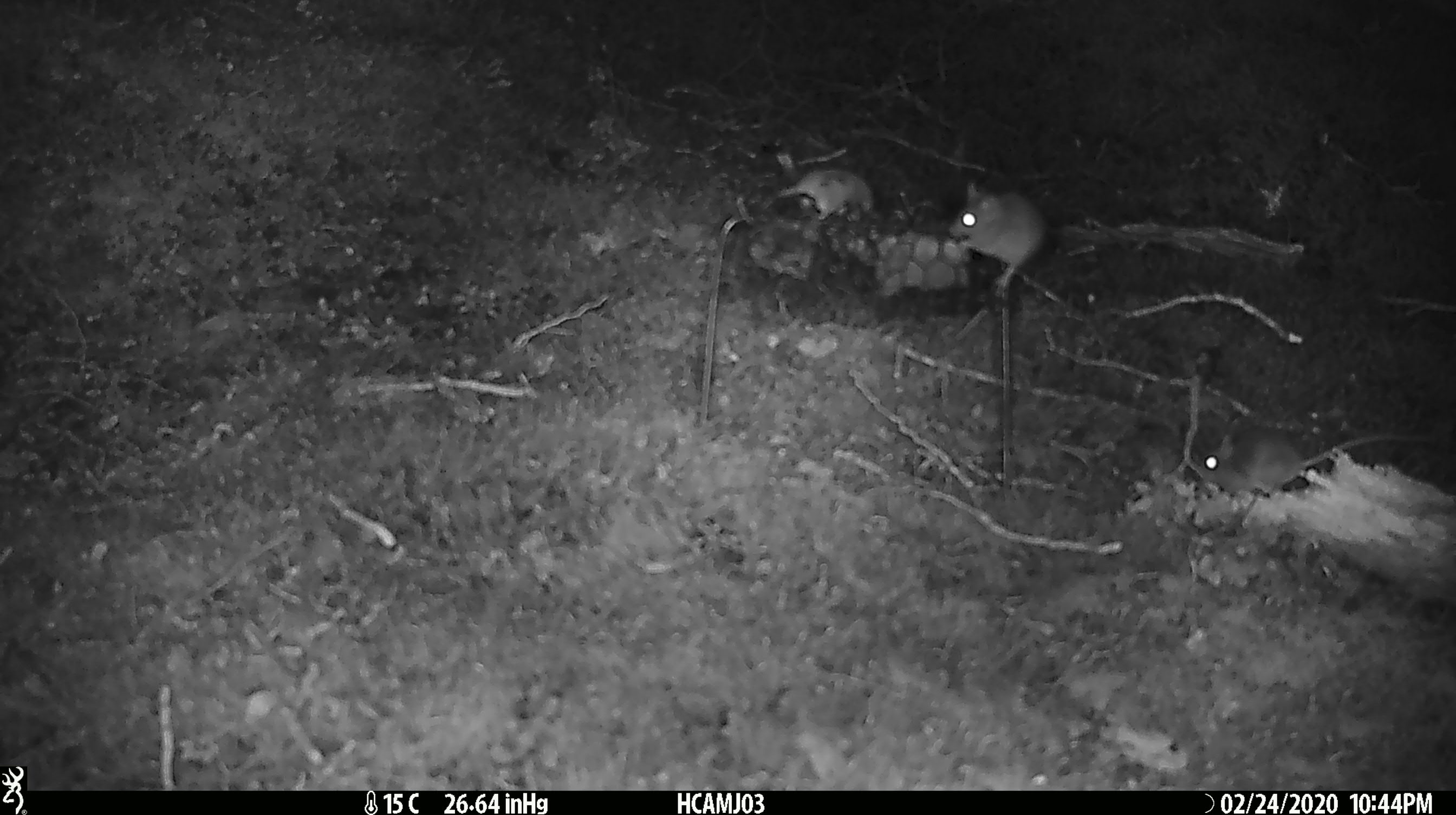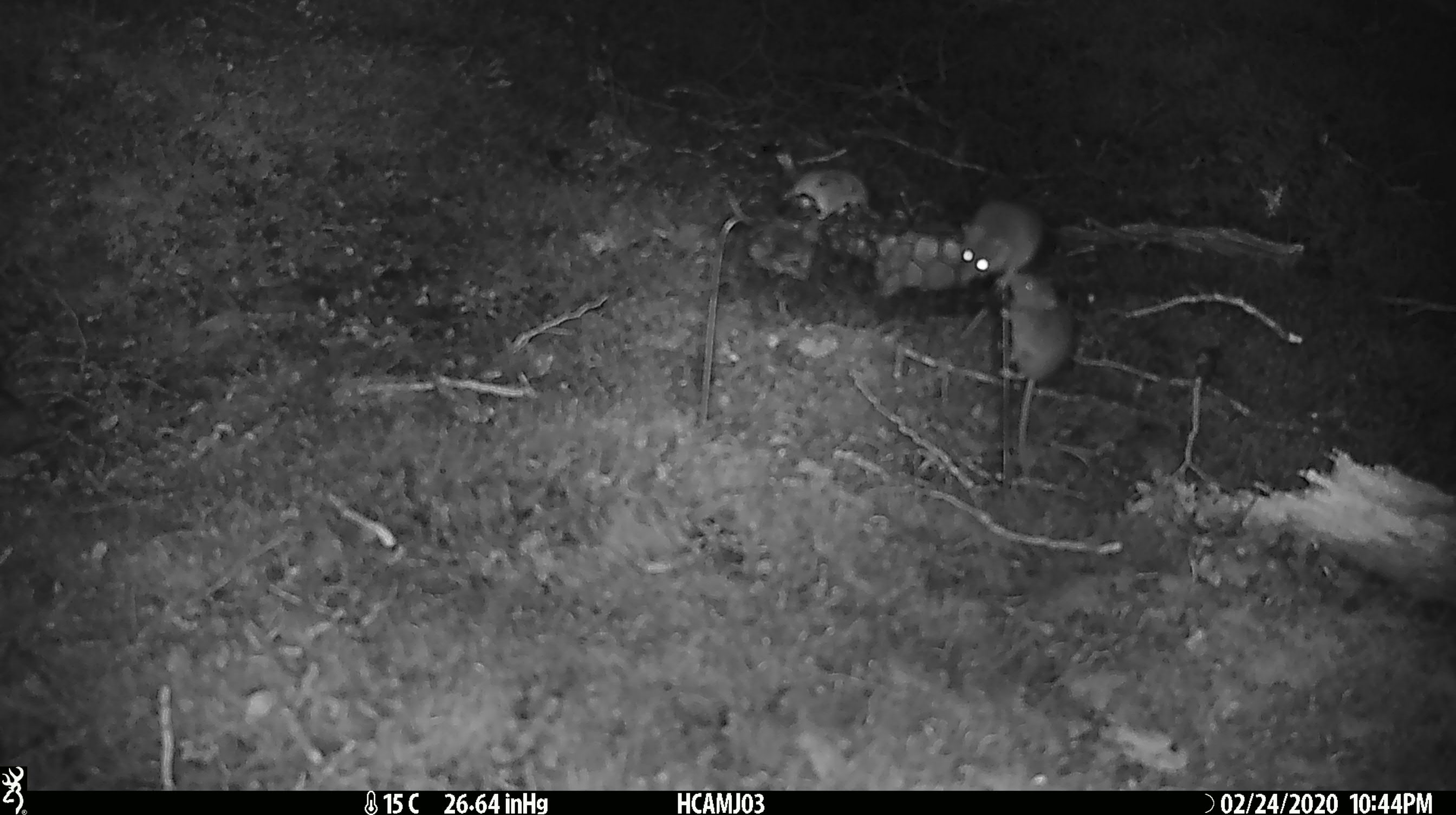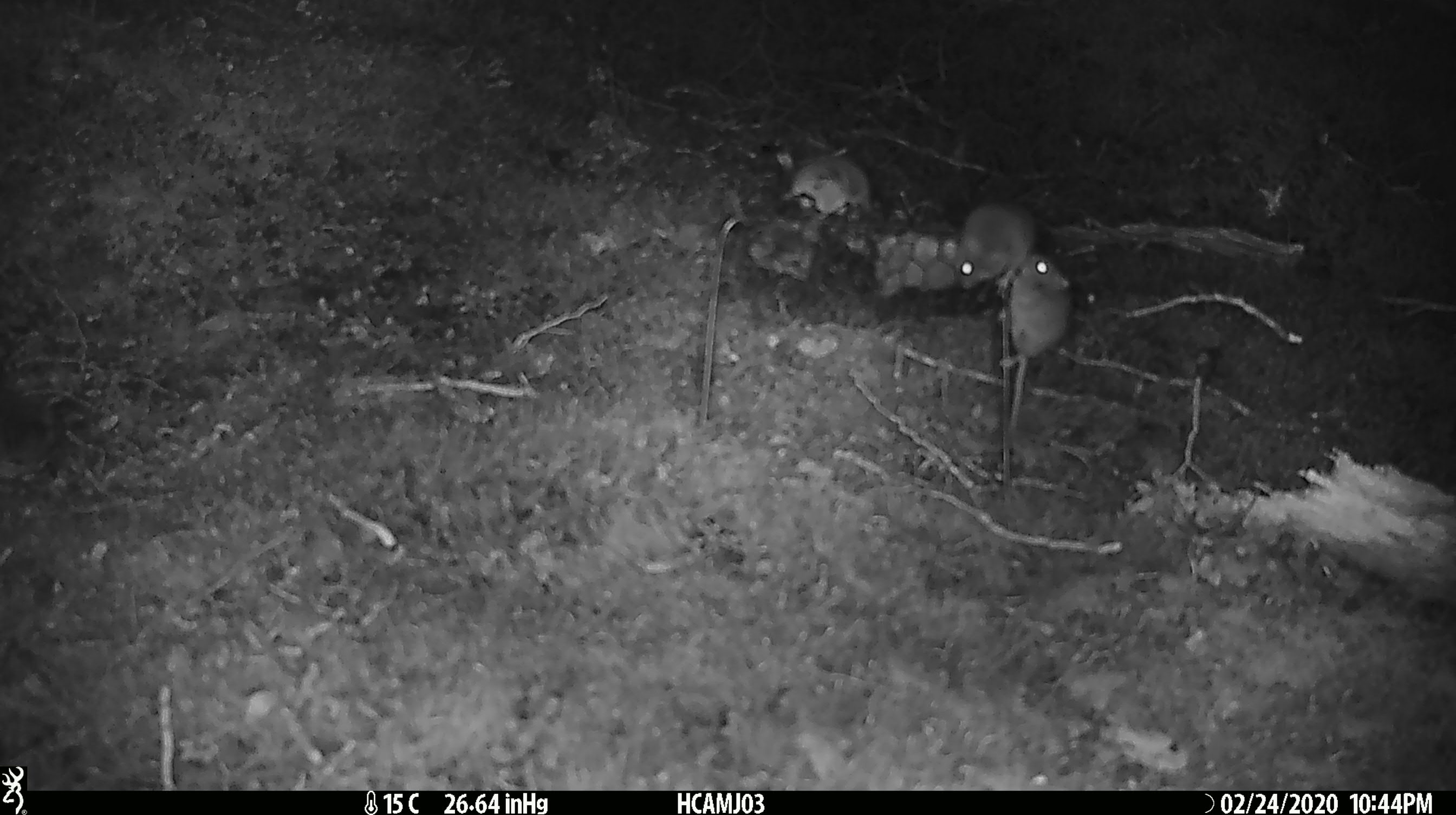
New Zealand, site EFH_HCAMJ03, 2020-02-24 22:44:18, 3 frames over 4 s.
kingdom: Animalia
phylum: Chordata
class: Mammalia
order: Rodentia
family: Muridae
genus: Mus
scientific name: Mus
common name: mouse